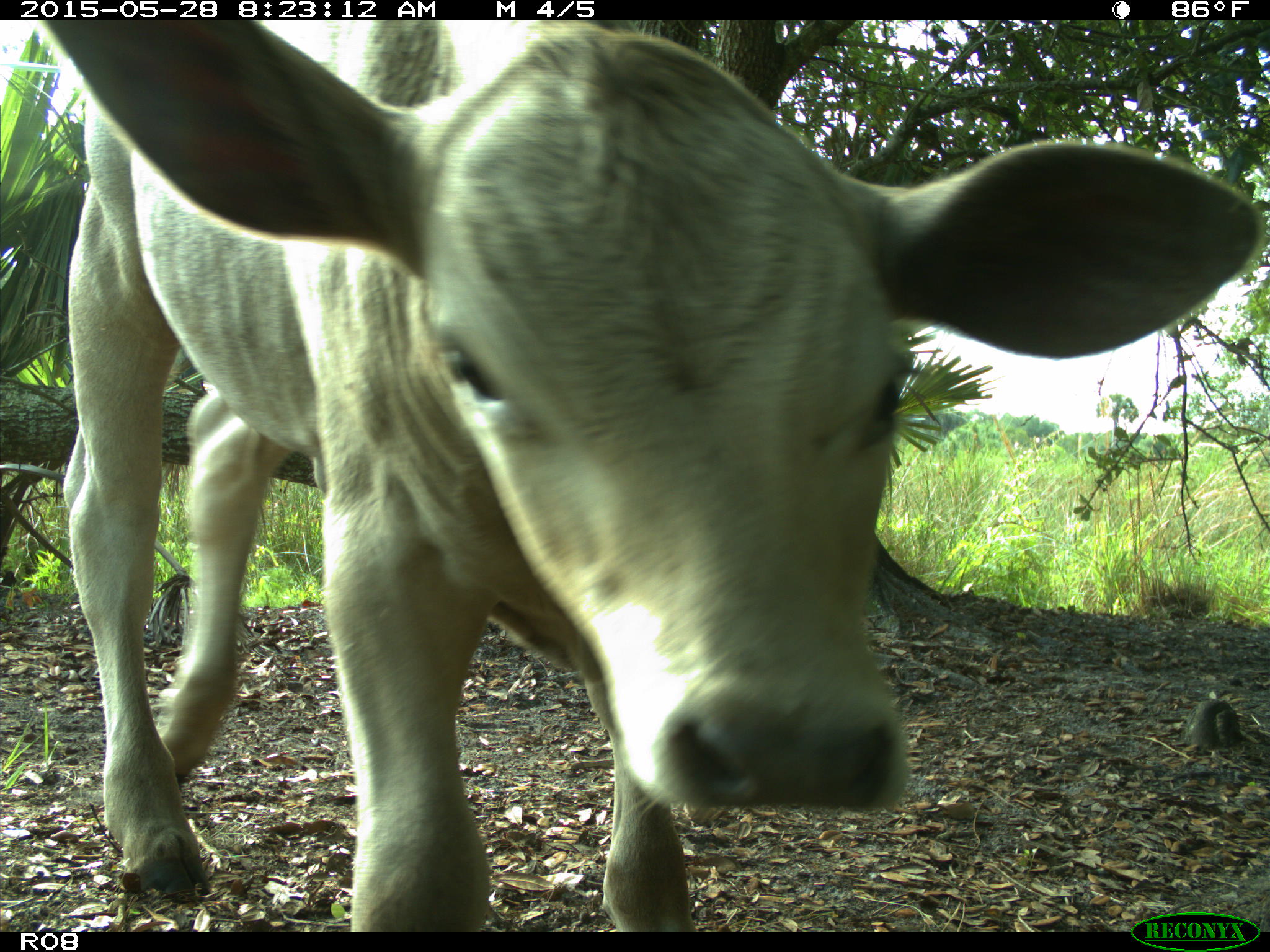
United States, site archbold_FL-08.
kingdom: Animalia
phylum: Chordata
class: Mammalia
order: Artiodactyla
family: Bovidae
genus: Bos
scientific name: Bos taurus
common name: domestic cow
Bos taurus (domestic cow).